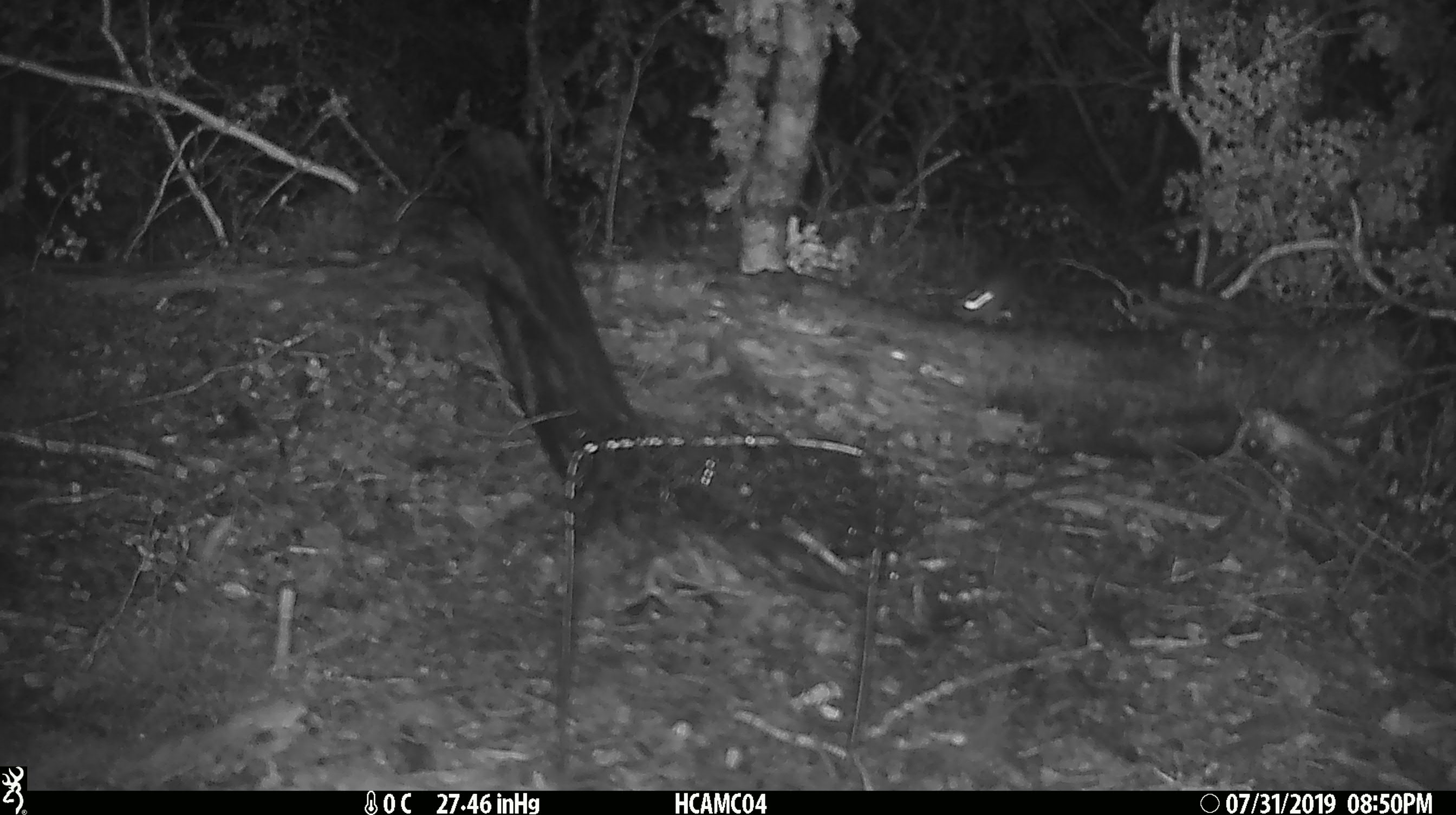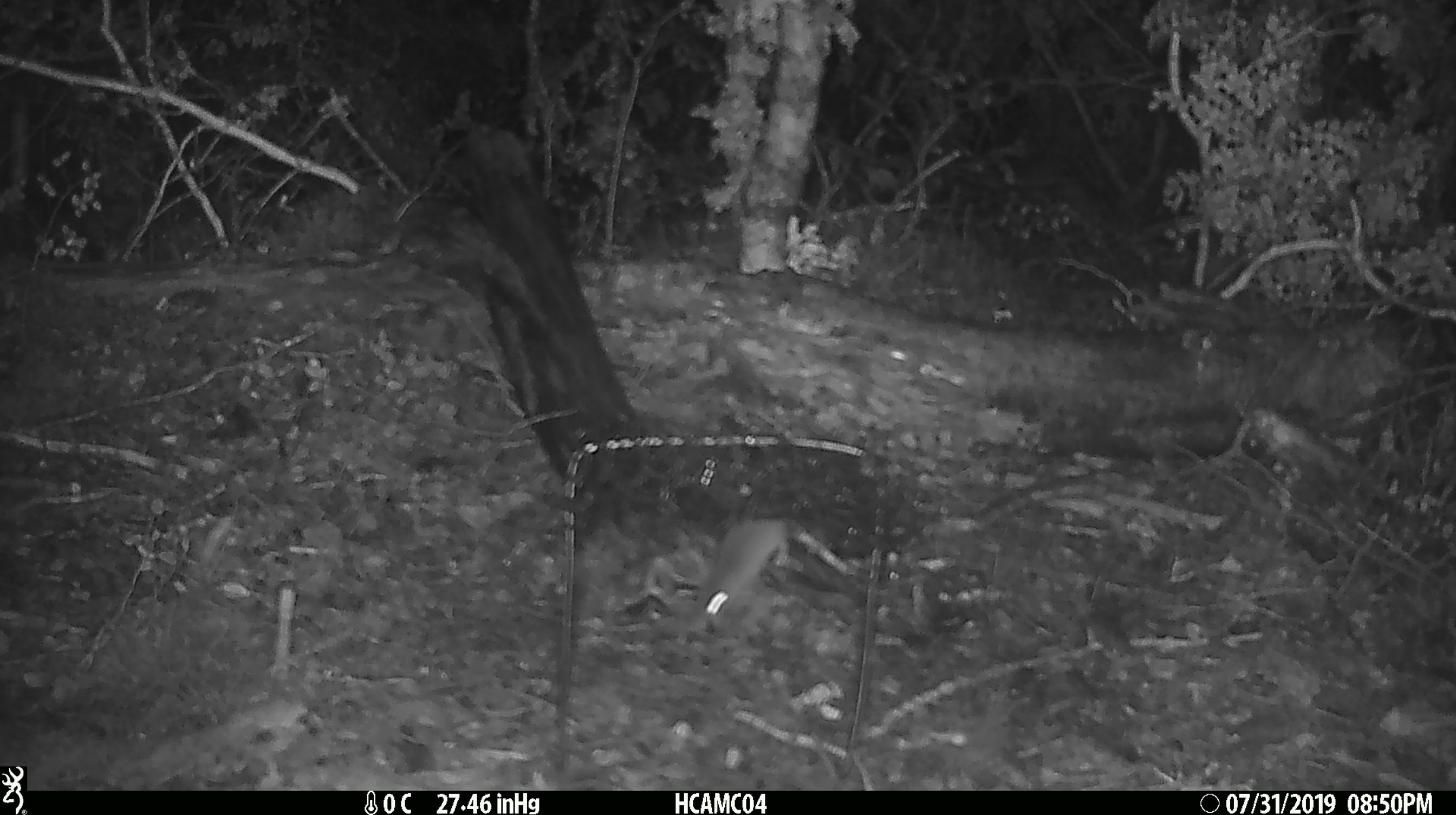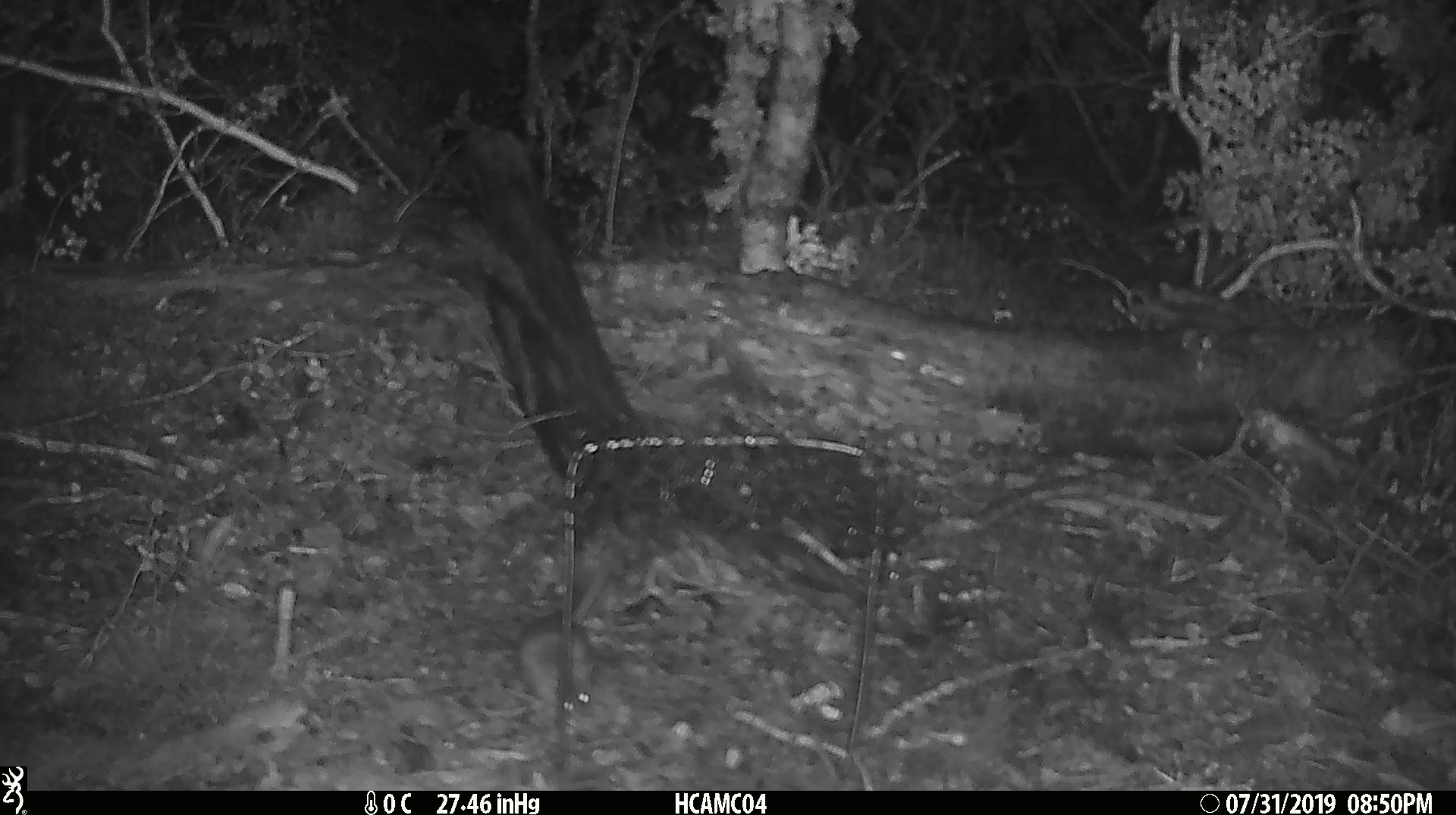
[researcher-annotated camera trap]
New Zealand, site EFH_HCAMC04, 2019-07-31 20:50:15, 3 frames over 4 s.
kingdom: Animalia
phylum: Chordata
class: Mammalia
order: Rodentia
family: Muridae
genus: Mus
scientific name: Mus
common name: mouse